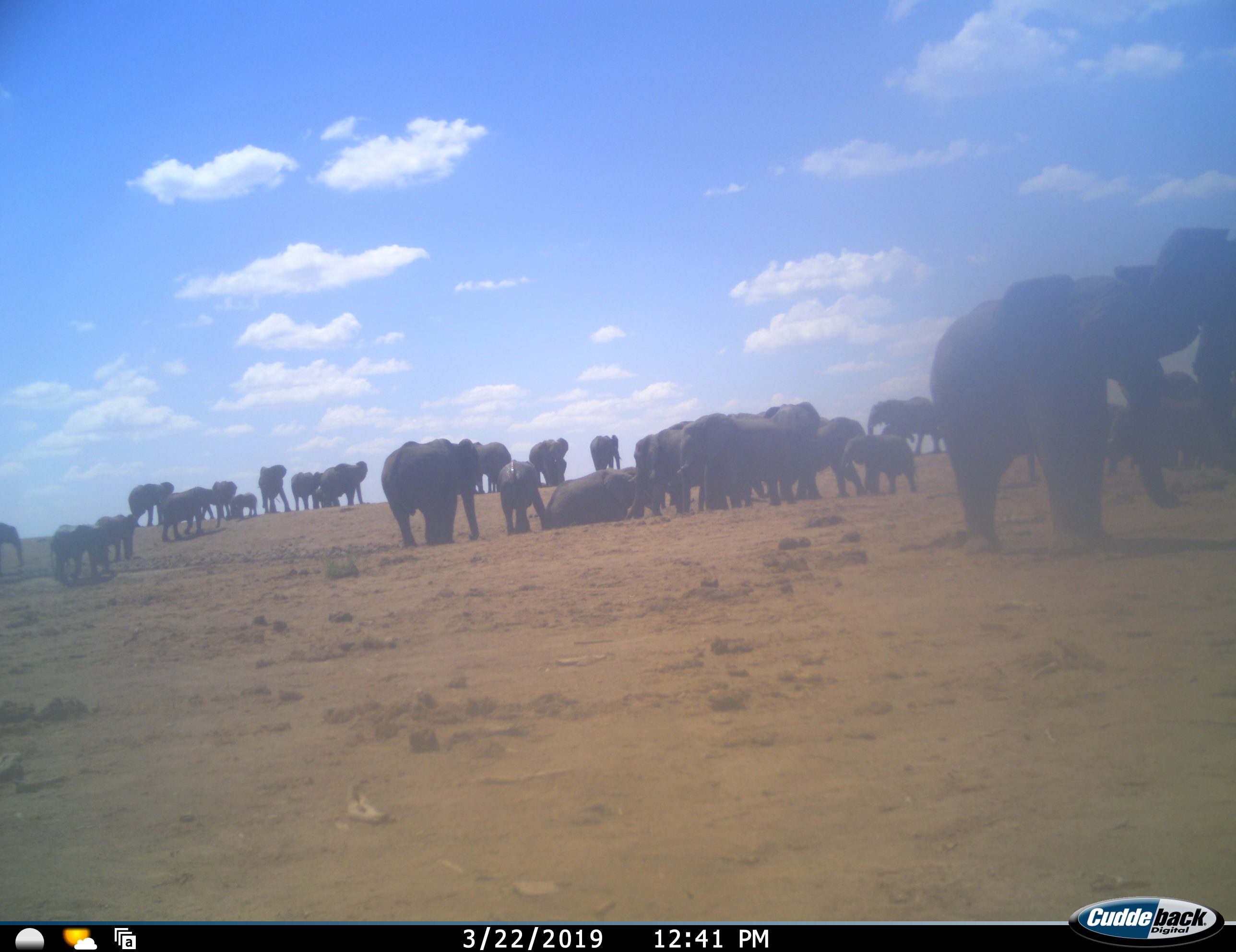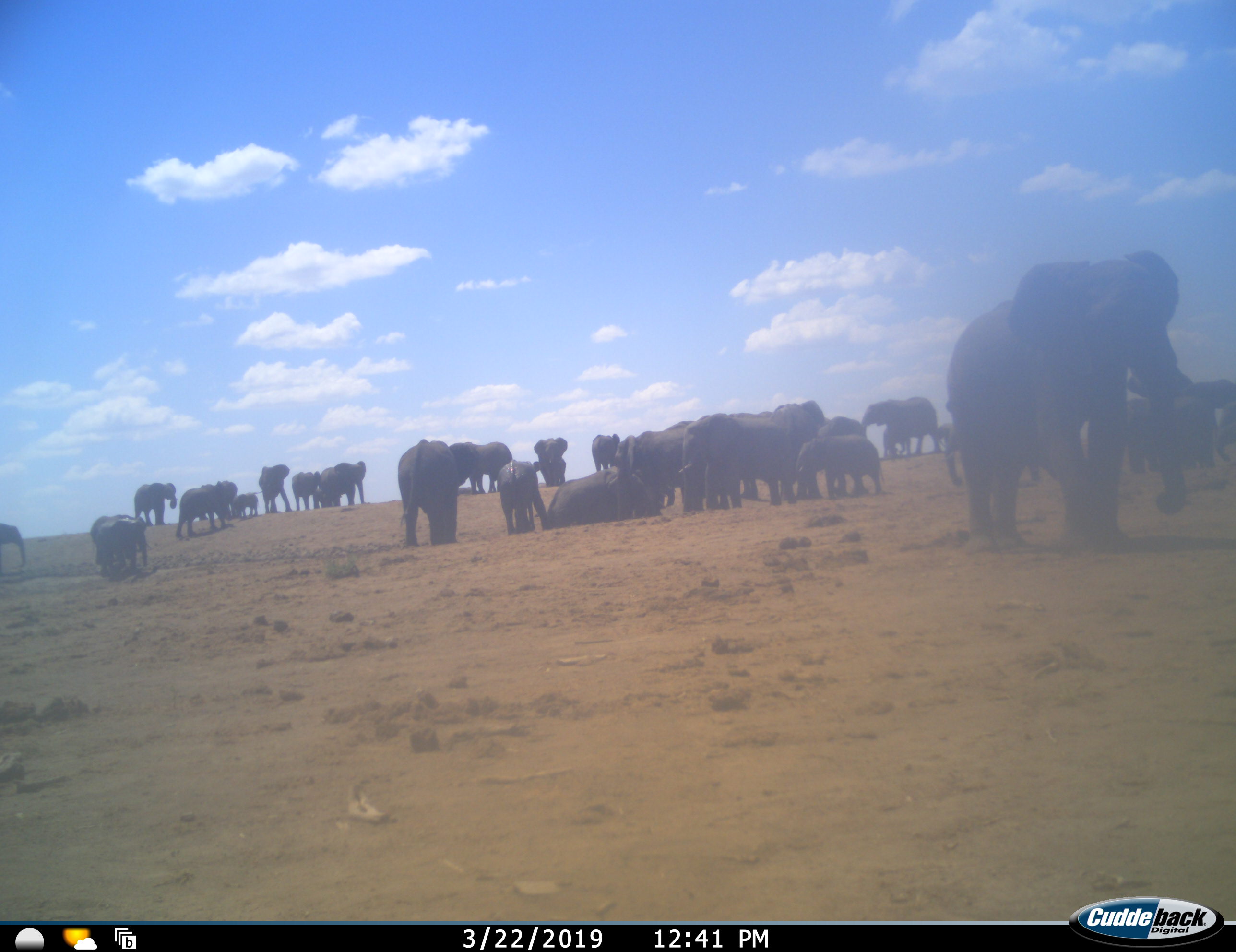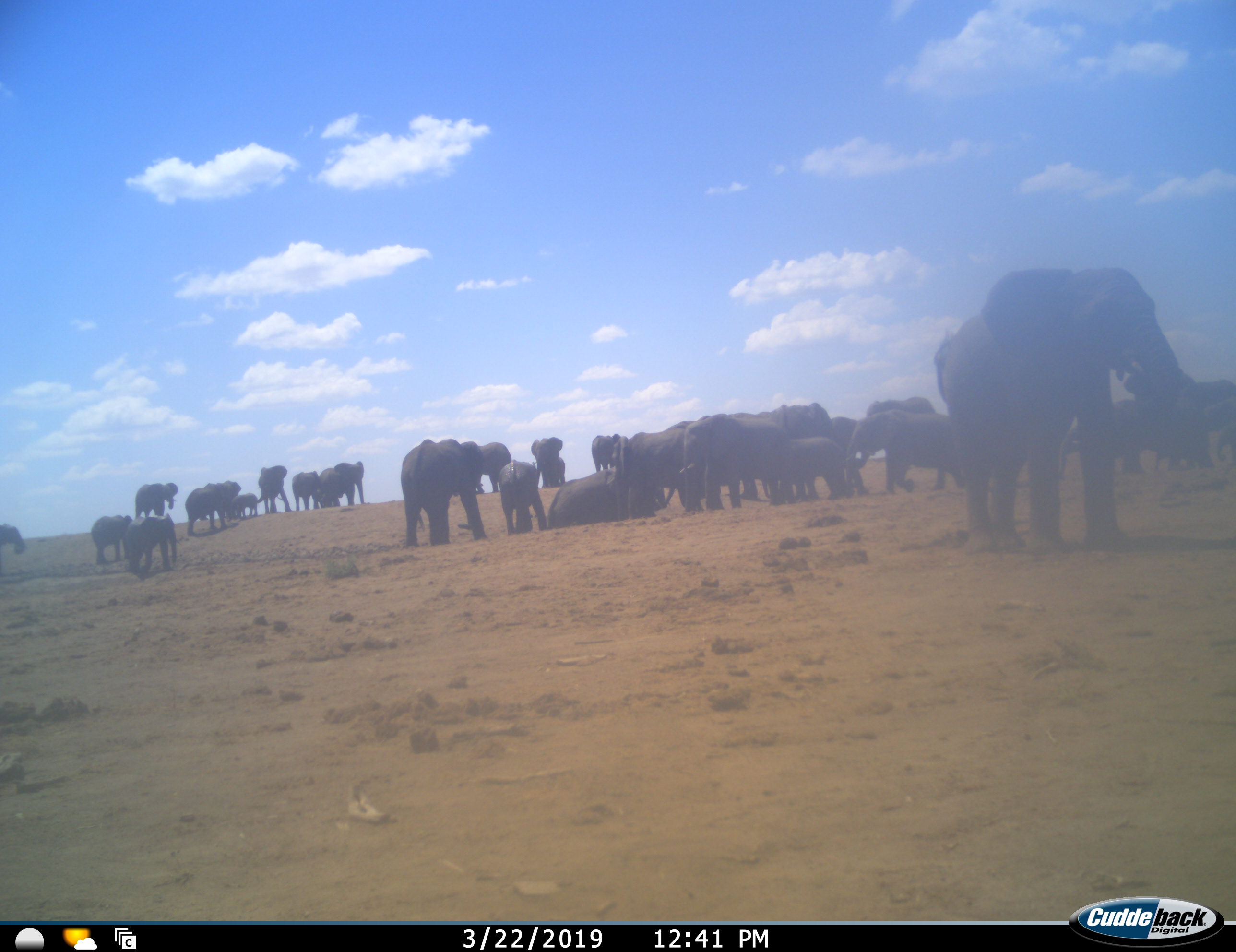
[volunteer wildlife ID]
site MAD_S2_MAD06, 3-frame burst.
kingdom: Animalia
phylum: Chordata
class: Mammalia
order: Proboscidea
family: Elephantidae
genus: Loxodonta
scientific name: Loxodonta africana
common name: african bush elephant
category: elephant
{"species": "elephant (african bush elephant) (Loxodonta africana)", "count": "11-50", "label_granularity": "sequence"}